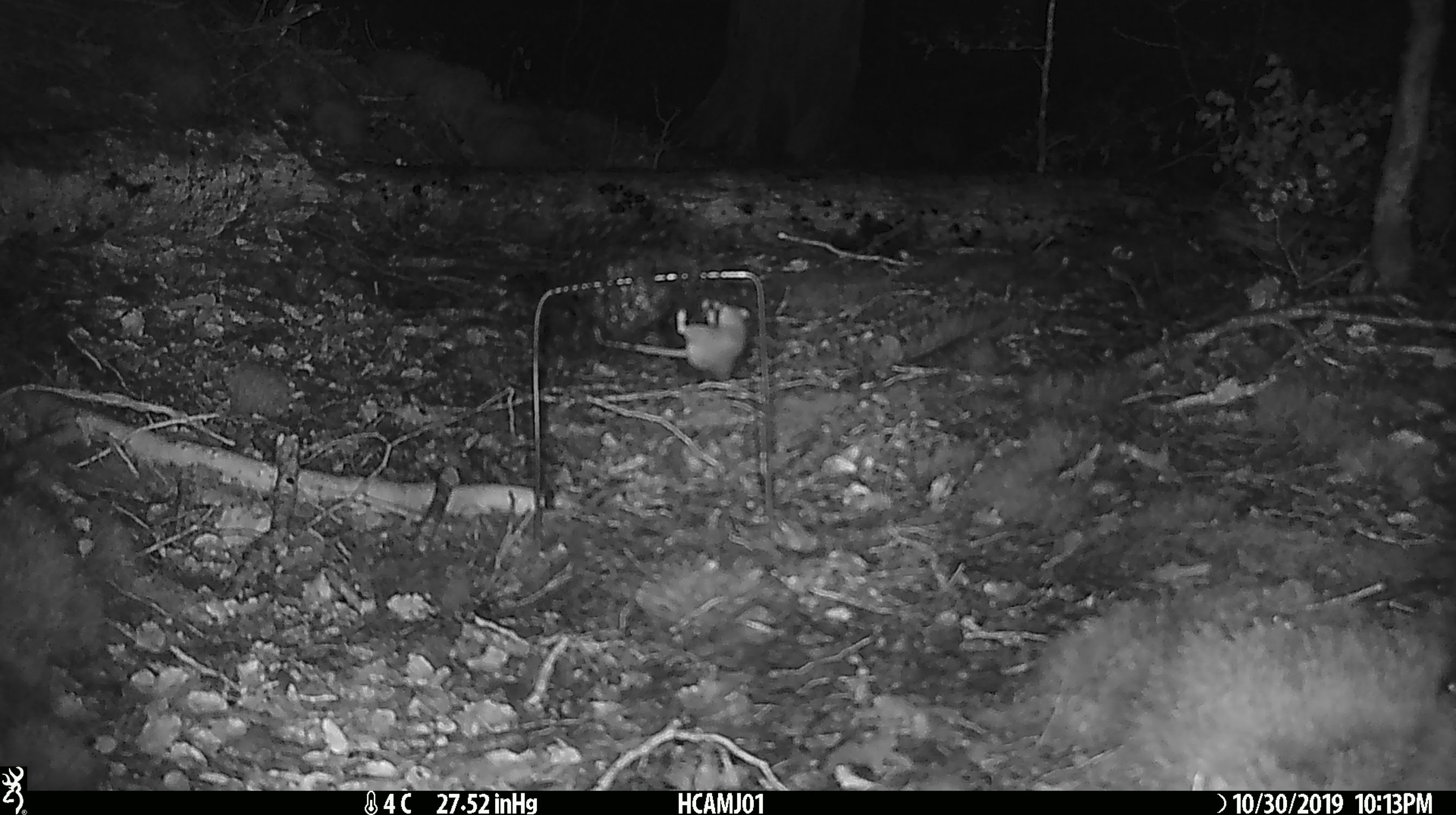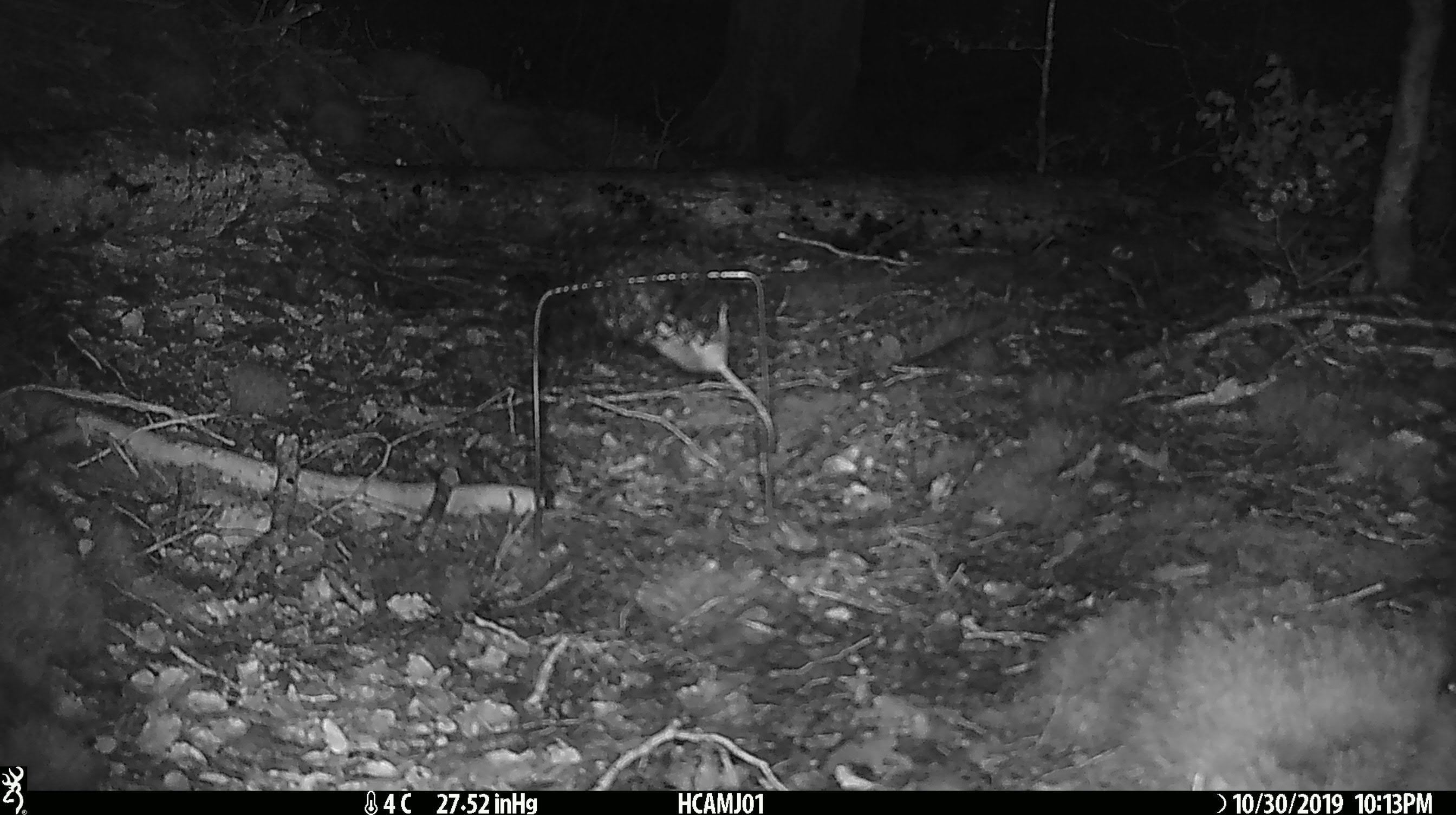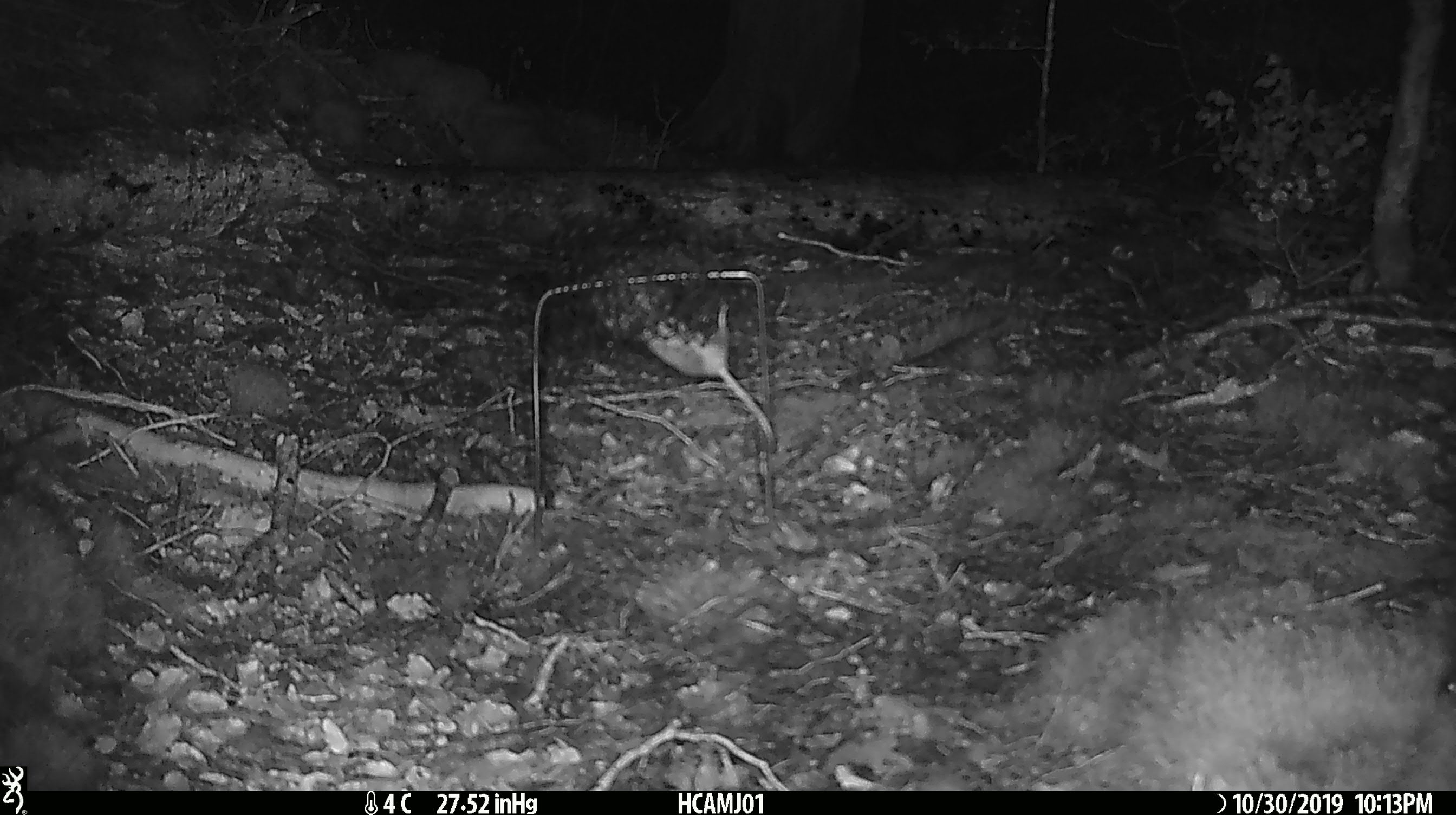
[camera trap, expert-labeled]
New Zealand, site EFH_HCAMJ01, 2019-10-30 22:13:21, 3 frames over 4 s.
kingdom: Animalia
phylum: Chordata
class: Mammalia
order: Rodentia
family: Muridae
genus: Mus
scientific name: Mus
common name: mouse